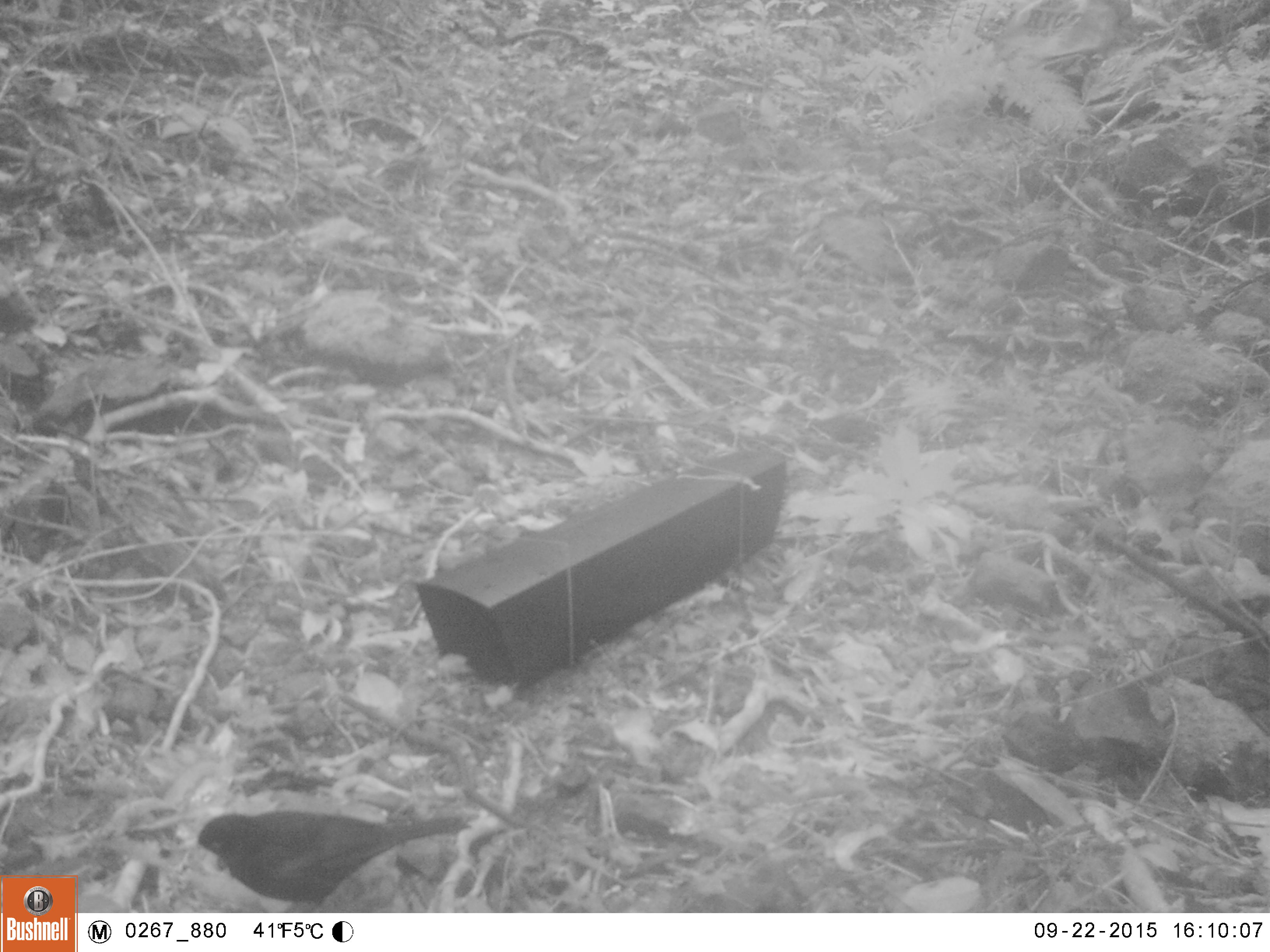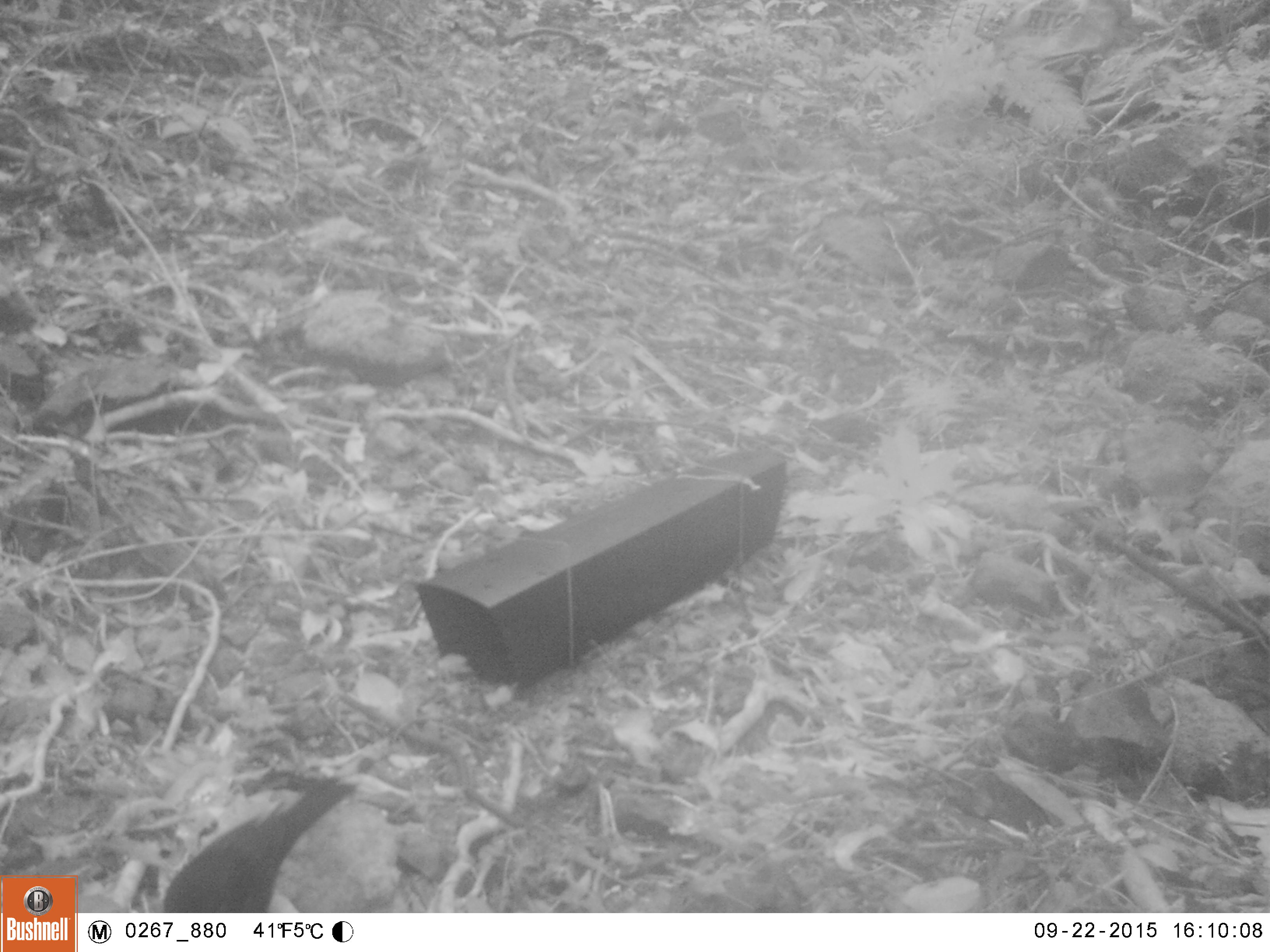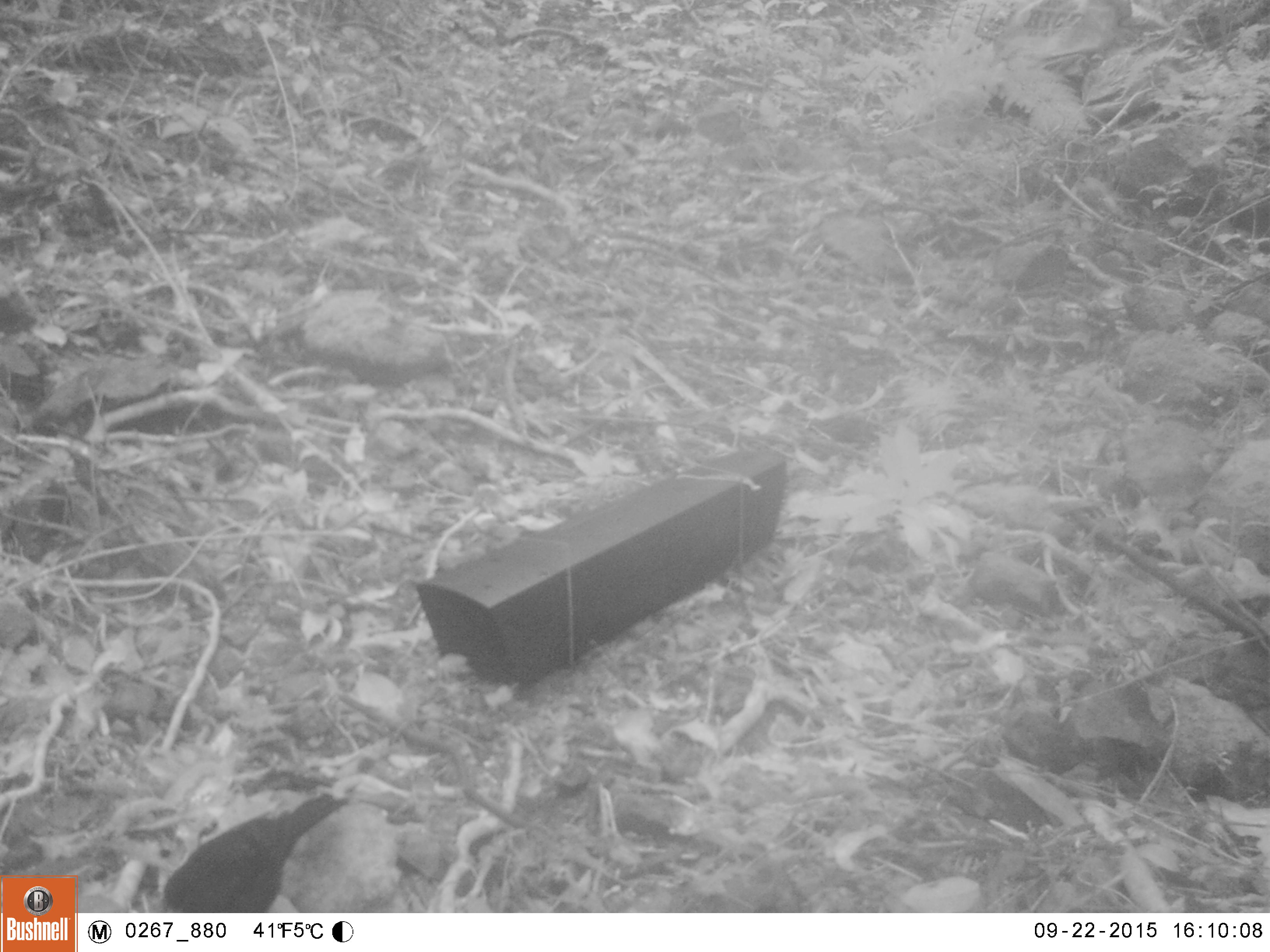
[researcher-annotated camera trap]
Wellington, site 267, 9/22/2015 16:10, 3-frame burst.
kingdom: Animalia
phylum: Chordata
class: Aves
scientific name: Aves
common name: bird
Bird (Aves).